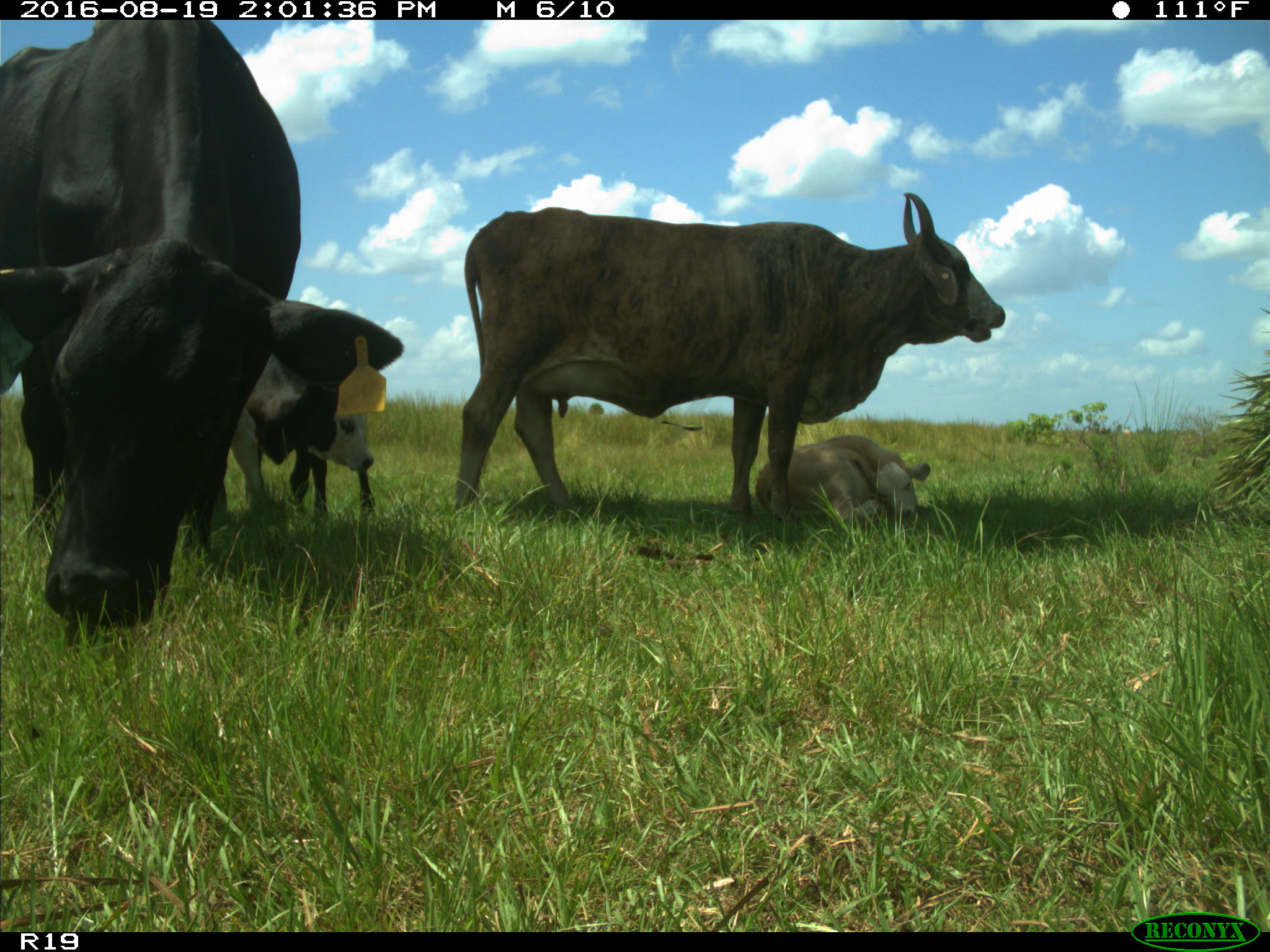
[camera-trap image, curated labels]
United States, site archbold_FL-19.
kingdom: Animalia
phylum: Chordata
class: Mammalia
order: Artiodactyla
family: Bovidae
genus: Bos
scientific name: Bos taurus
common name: domestic cow